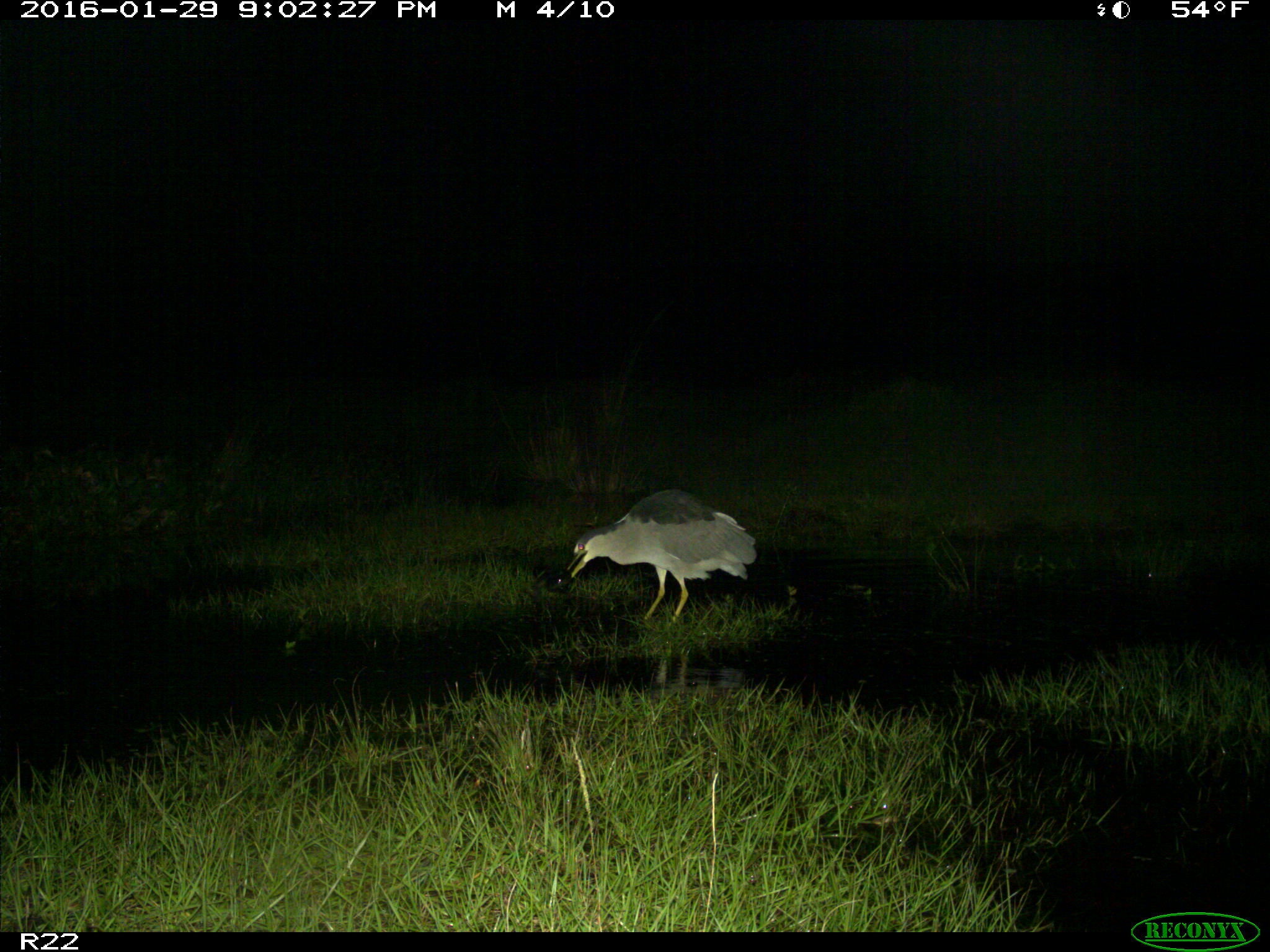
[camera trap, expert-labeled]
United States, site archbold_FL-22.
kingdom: Animalia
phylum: Chordata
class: Aves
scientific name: Aves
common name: birds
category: unidentified bird